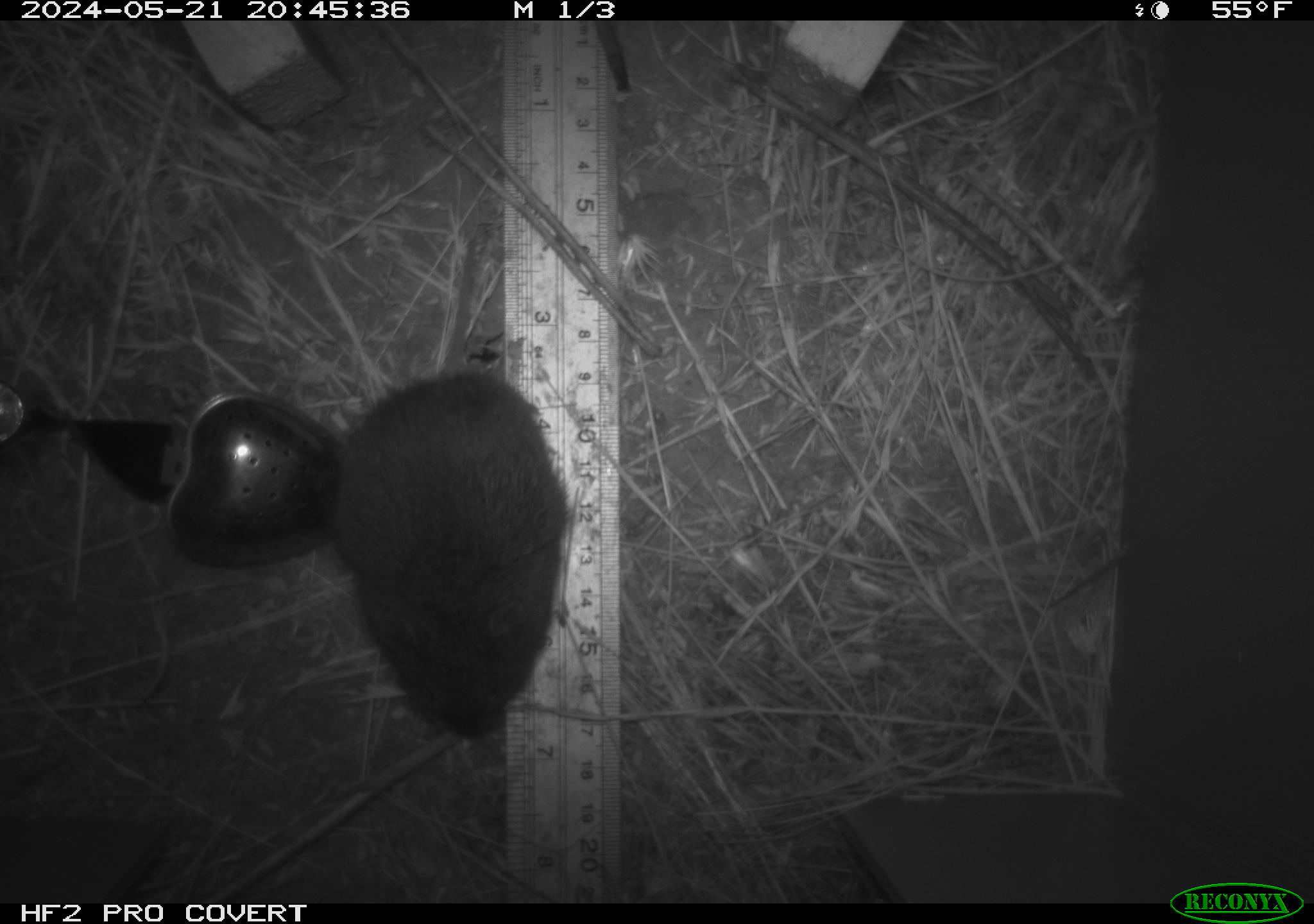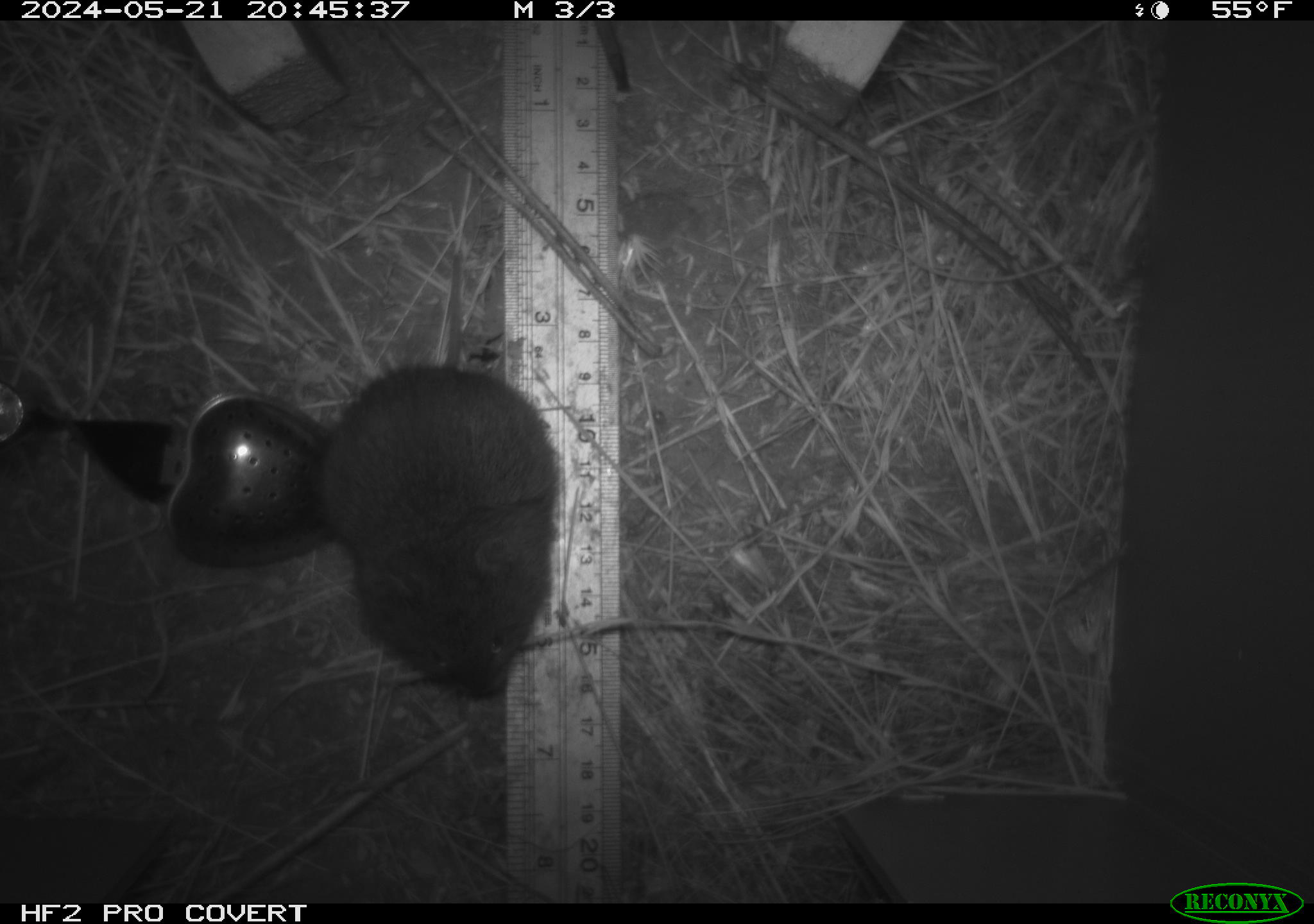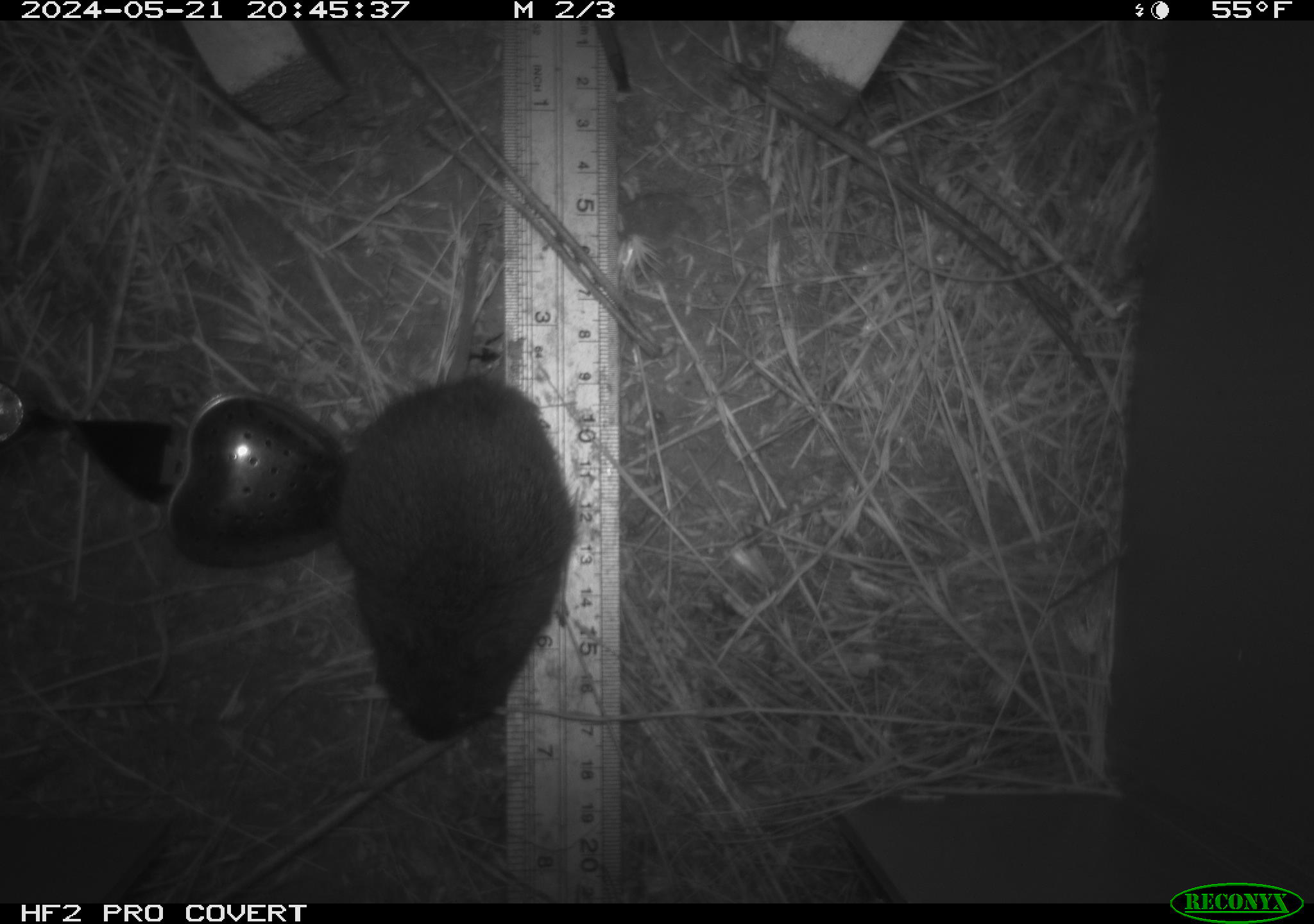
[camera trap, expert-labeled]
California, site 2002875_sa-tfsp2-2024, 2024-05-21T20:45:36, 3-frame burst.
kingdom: Animalia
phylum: Chordata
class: Mammalia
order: Rodentia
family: Cricetidae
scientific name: Arvicolinae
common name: voles, lemmings, and muskrats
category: arvicolinae subfamily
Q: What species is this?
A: Arvicolinae subfamily (voles, lemmings, and muskrats) (Arvicolinae).